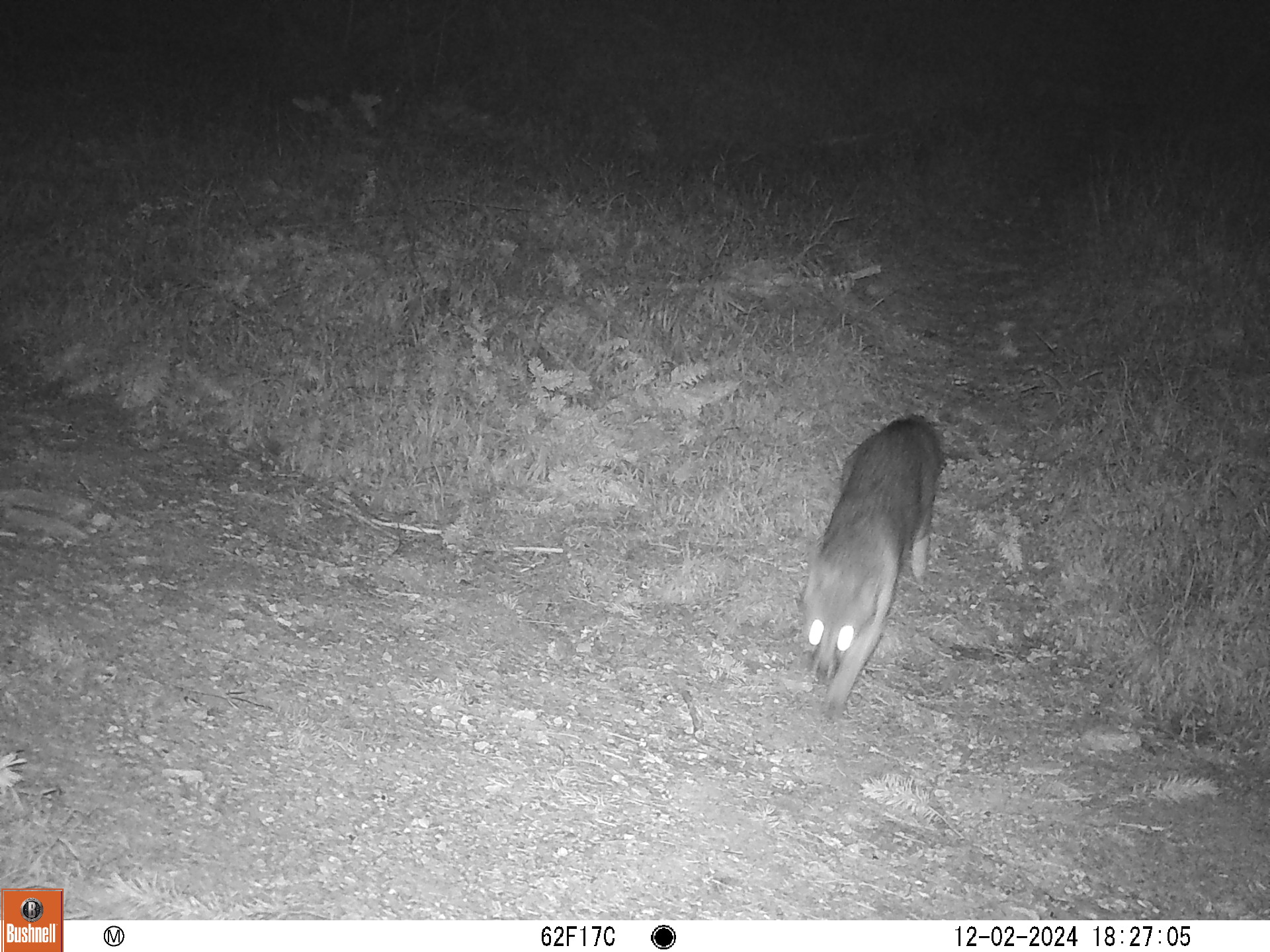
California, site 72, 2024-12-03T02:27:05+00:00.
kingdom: Animalia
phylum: Chordata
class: Mammalia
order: Carnivora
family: Canidae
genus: Urocyon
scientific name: Urocyon cinereoargenteus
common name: gray fox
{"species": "gray fox (Urocyon cinereoargenteus)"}